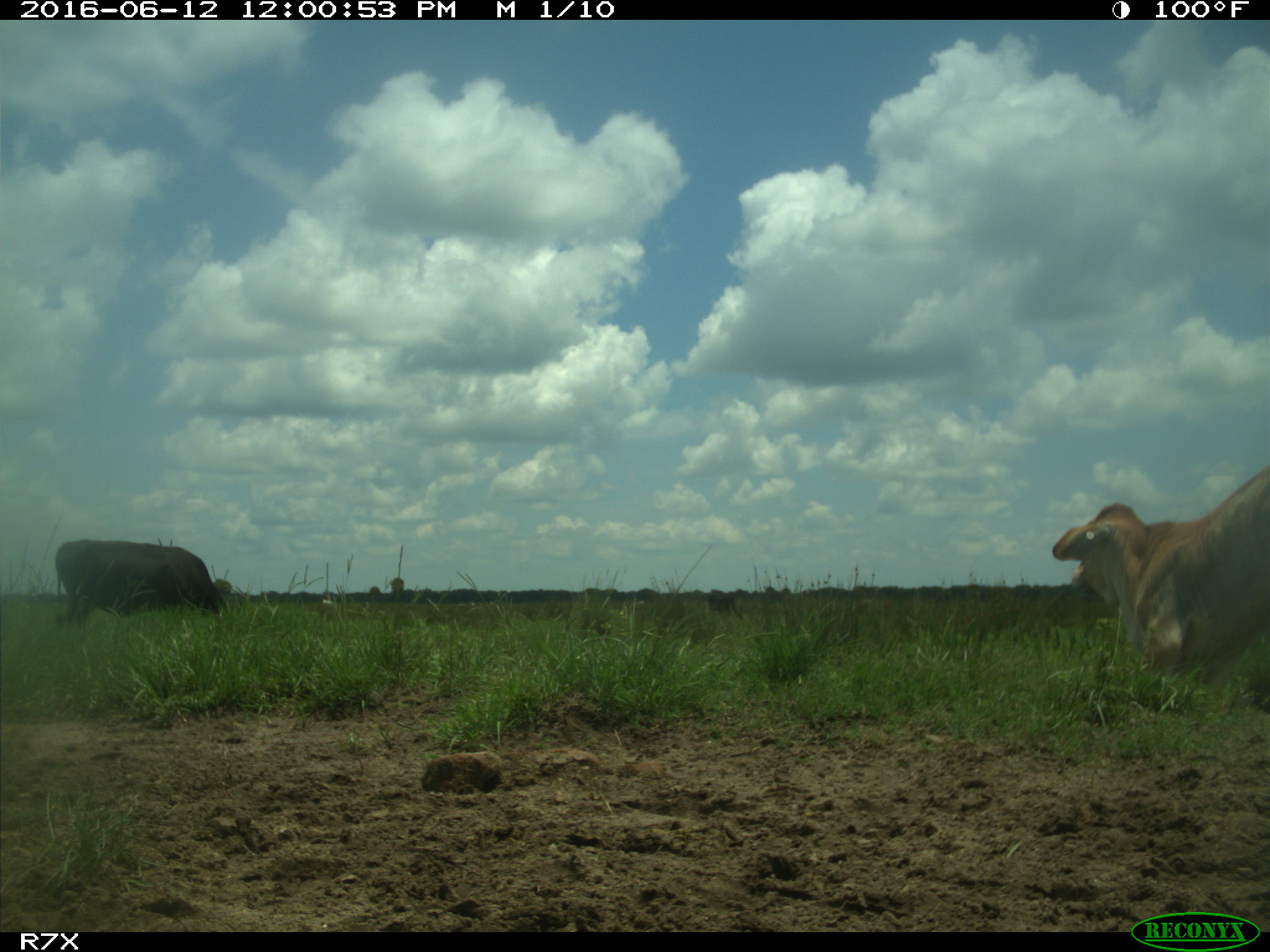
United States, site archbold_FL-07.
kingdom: Animalia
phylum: Chordata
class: Mammalia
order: Artiodactyla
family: Bovidae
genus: Bos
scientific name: Bos taurus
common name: domestic cow